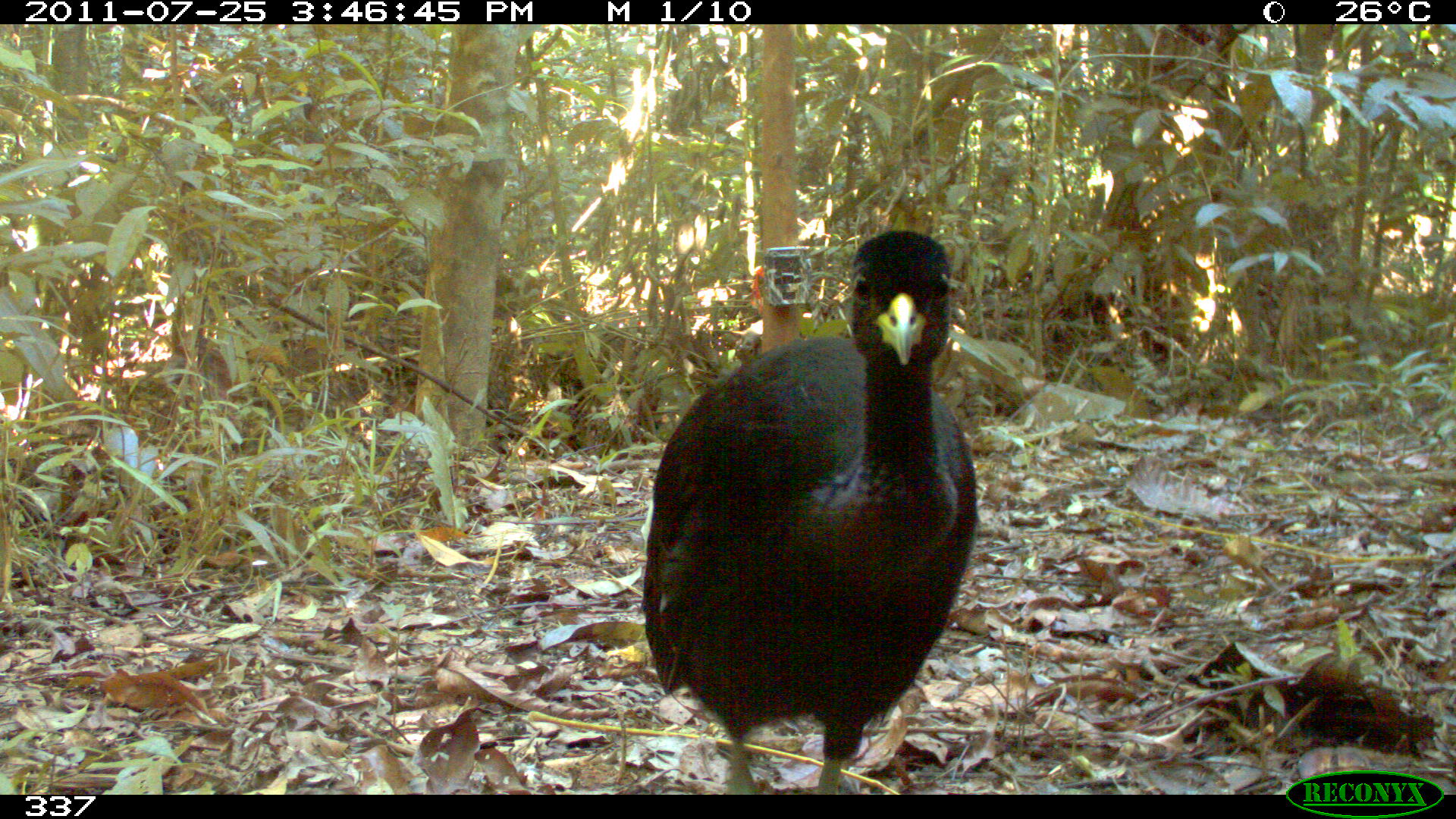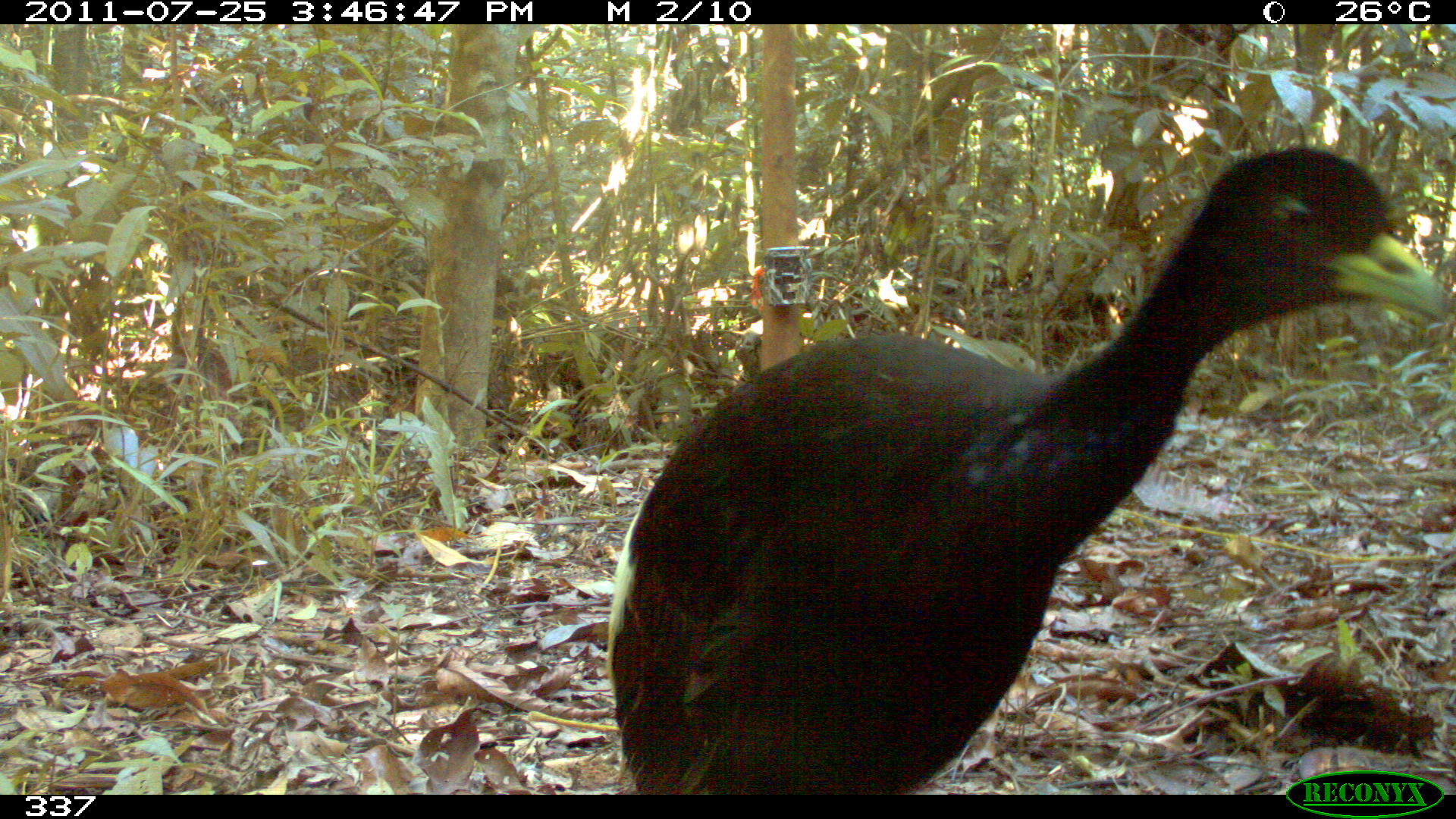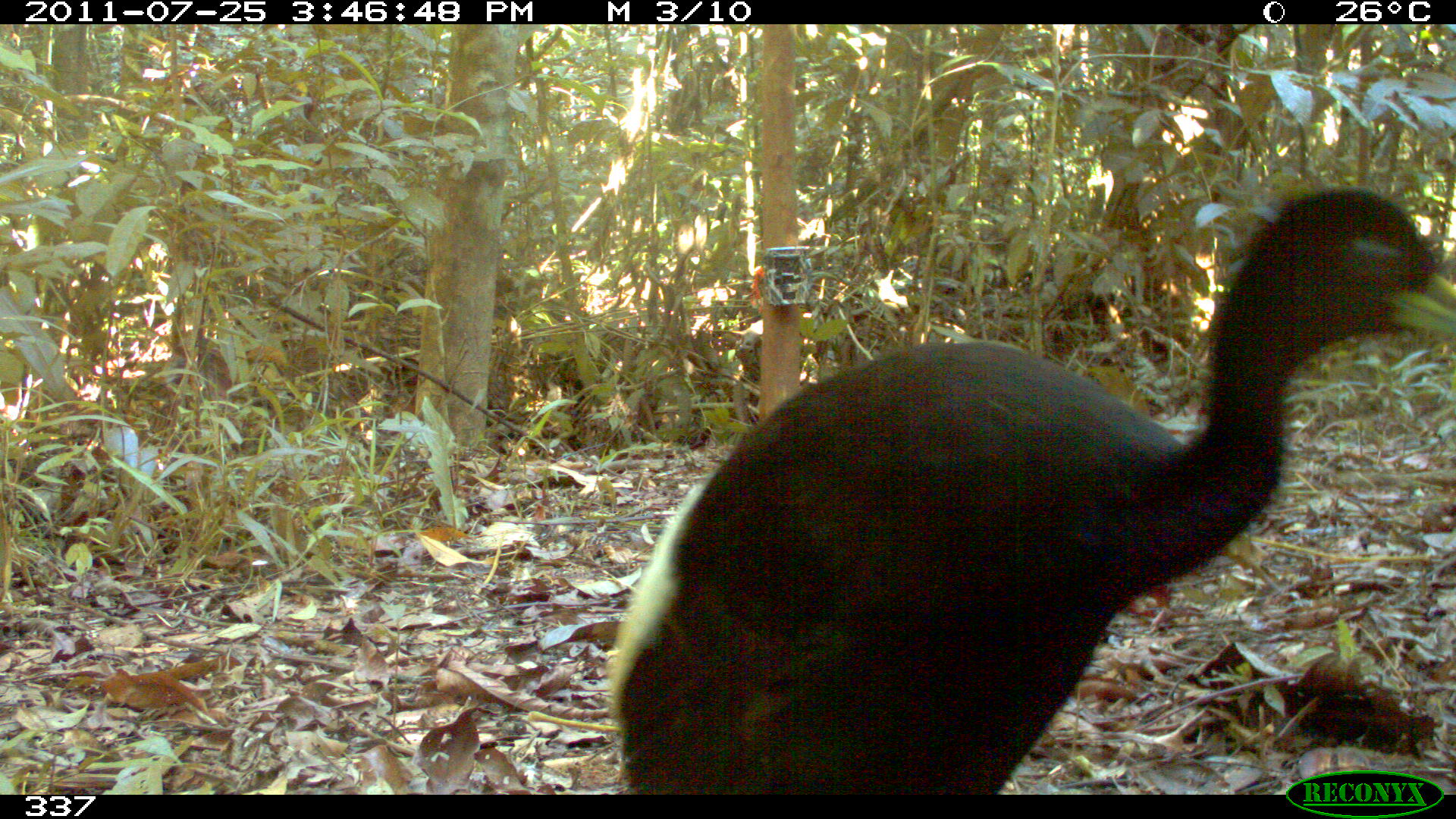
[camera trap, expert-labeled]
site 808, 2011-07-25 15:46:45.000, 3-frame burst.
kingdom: Animalia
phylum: Chordata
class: Aves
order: Gruiformes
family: Psophiidae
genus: Psophia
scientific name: Psophia leucoptera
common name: pale-winged trumpeter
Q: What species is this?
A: Psophia leucoptera (pale-winged trumpeter).